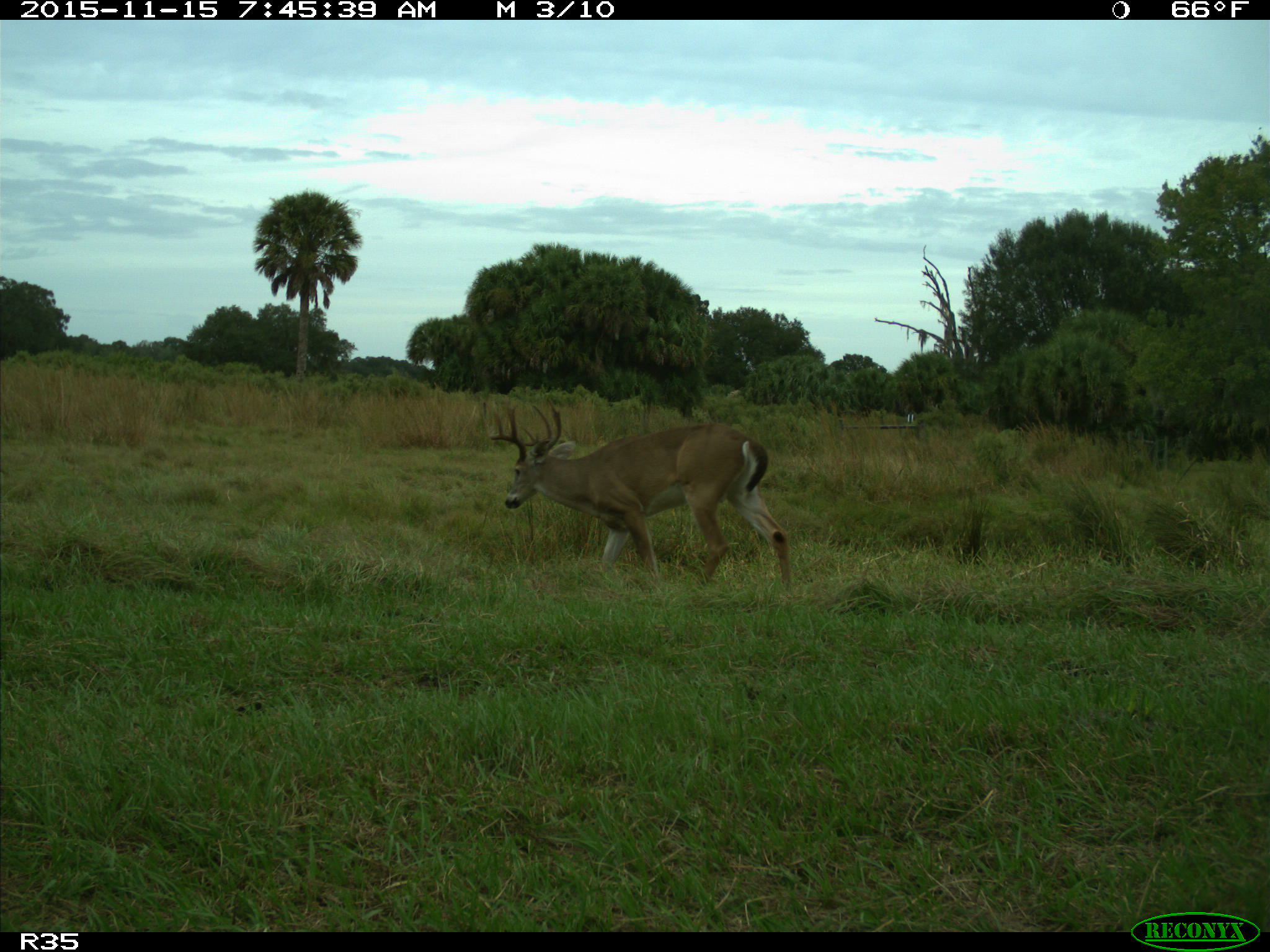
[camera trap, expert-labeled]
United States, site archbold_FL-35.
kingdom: Animalia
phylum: Chordata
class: Mammalia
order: Artiodactyla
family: Cervidae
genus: Odocoileus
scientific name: Odocoileus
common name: deer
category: unidentified deer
Unidentified deer (deer) (Odocoileus).